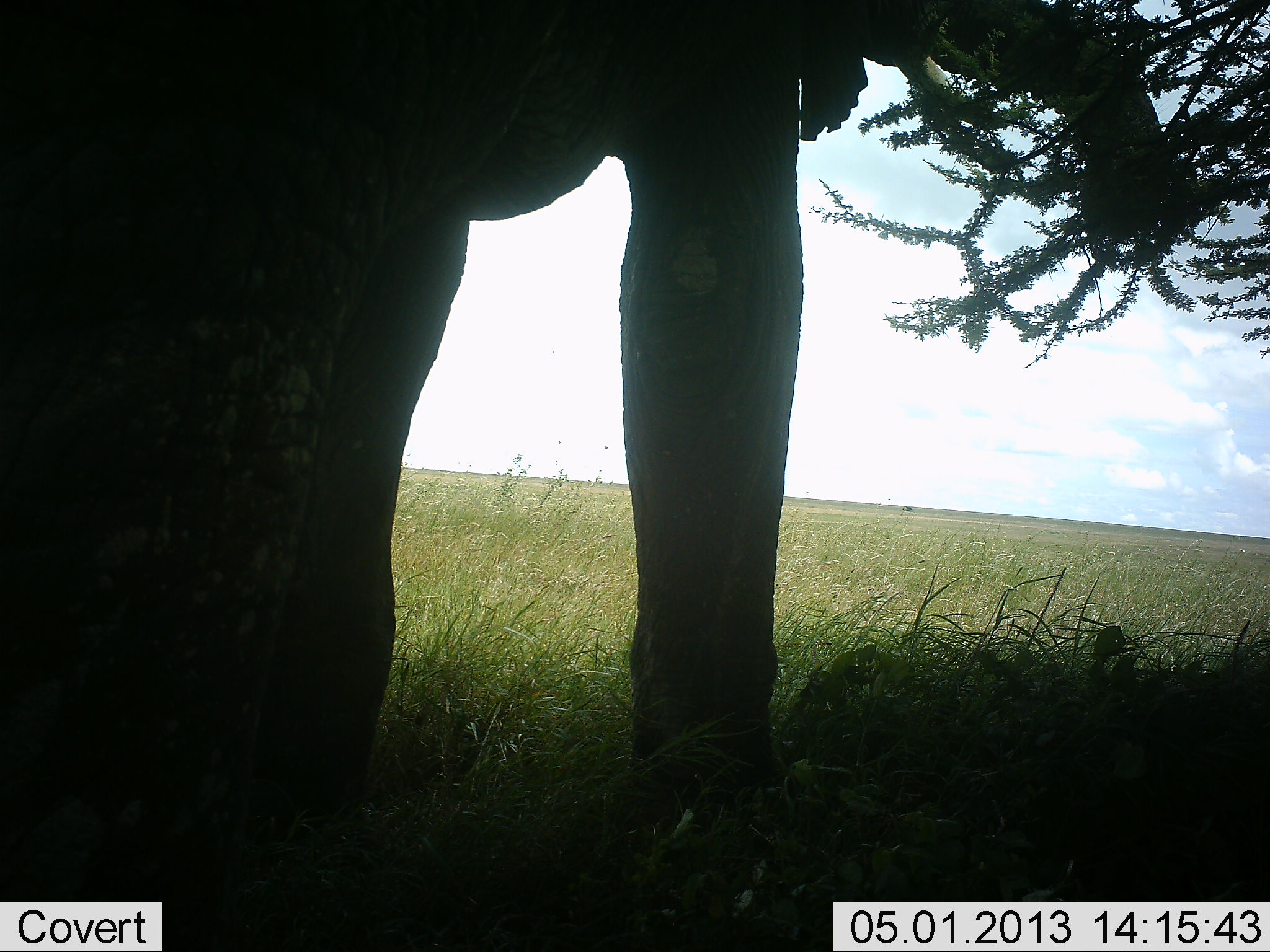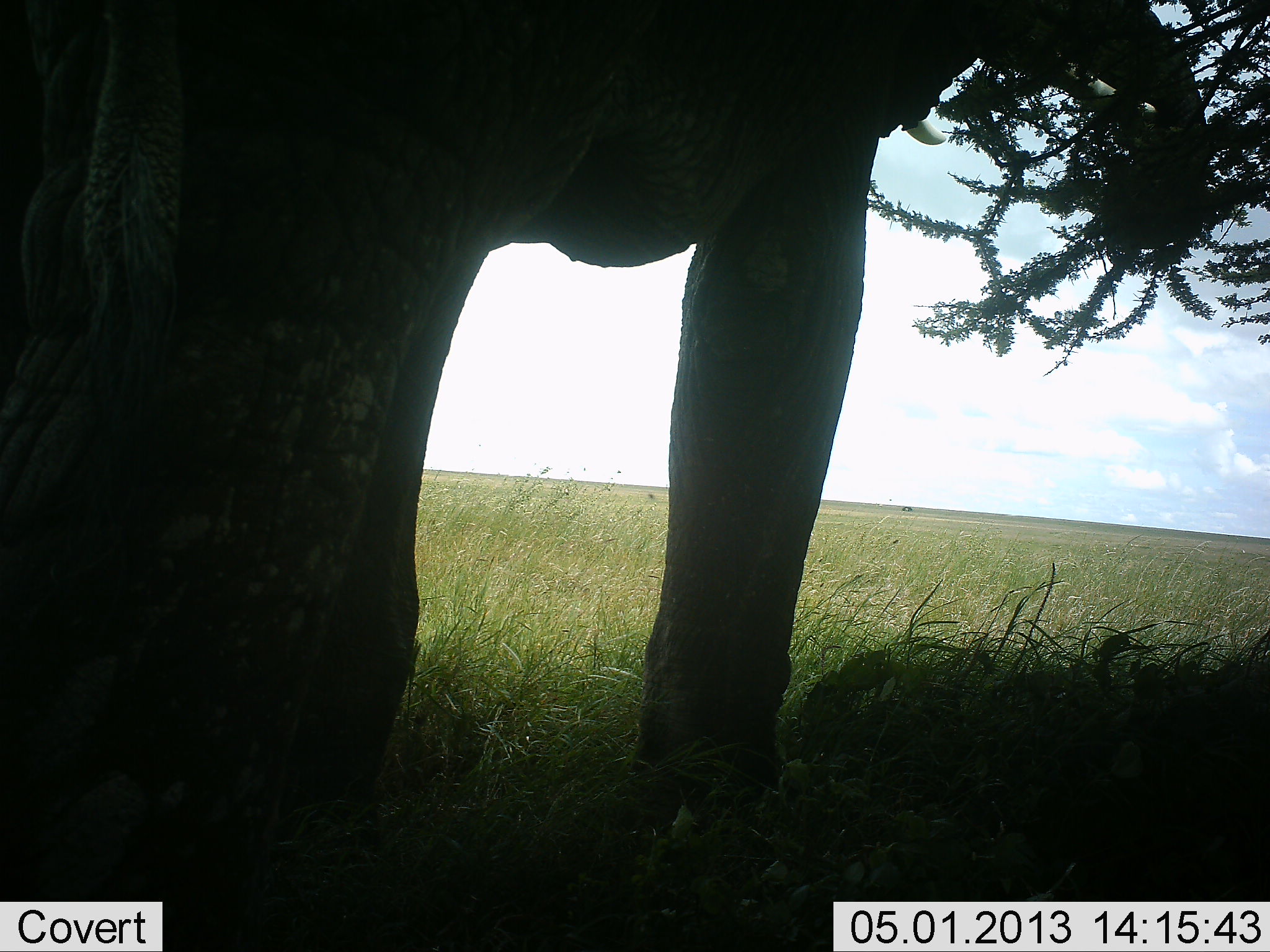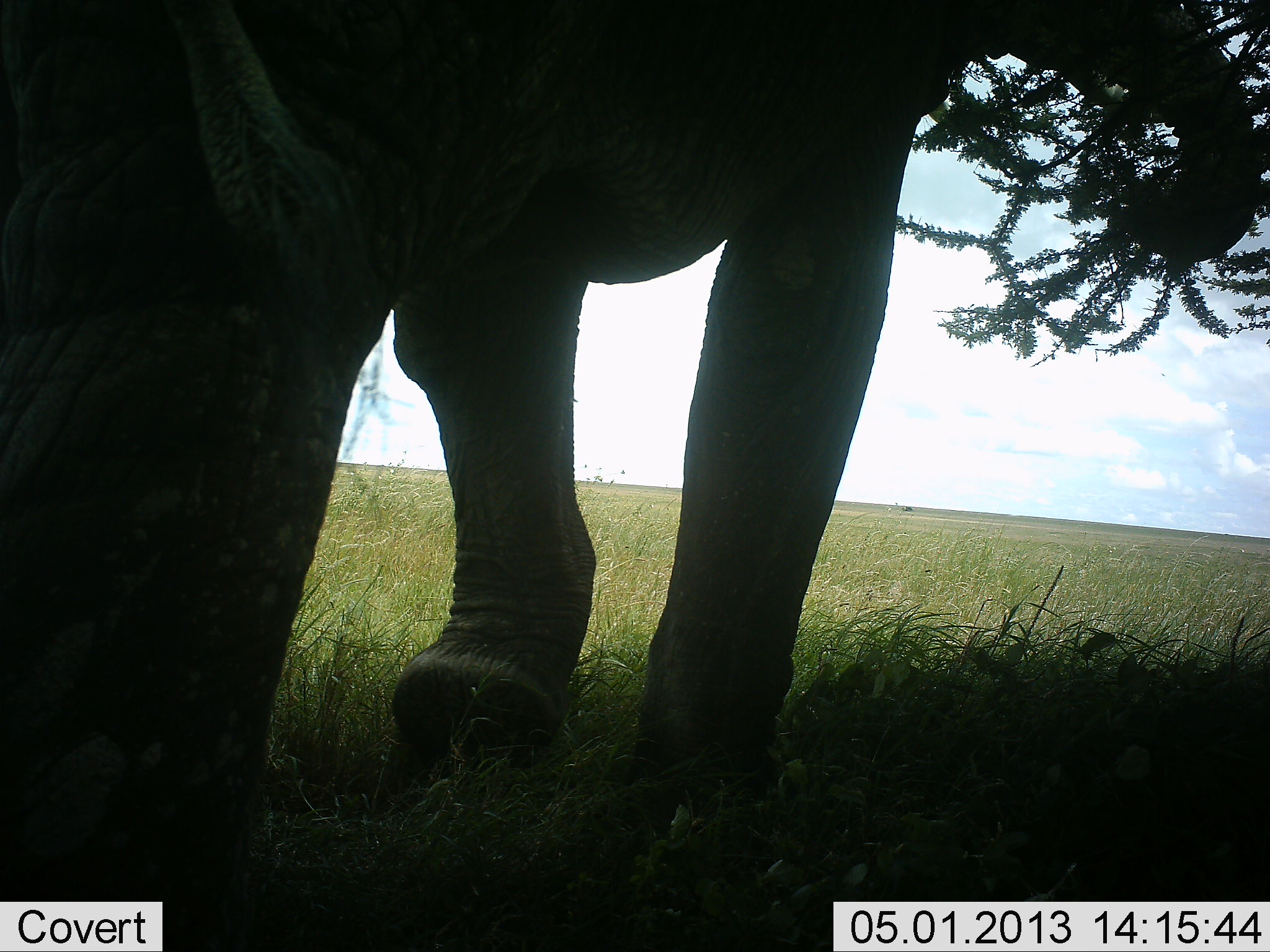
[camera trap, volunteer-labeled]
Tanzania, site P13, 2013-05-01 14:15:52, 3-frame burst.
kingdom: Animalia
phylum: Chordata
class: Mammalia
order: Proboscidea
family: Elephantidae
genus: Loxodonta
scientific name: Loxodonta africana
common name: african bush elephant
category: elephant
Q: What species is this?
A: Elephant (african bush elephant) (Loxodonta africana).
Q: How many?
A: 1.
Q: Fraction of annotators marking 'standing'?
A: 31%.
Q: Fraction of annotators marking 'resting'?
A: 0%.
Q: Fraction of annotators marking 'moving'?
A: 33%.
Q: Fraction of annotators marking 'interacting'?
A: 0%.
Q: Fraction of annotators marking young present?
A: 0%.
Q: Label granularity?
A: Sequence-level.